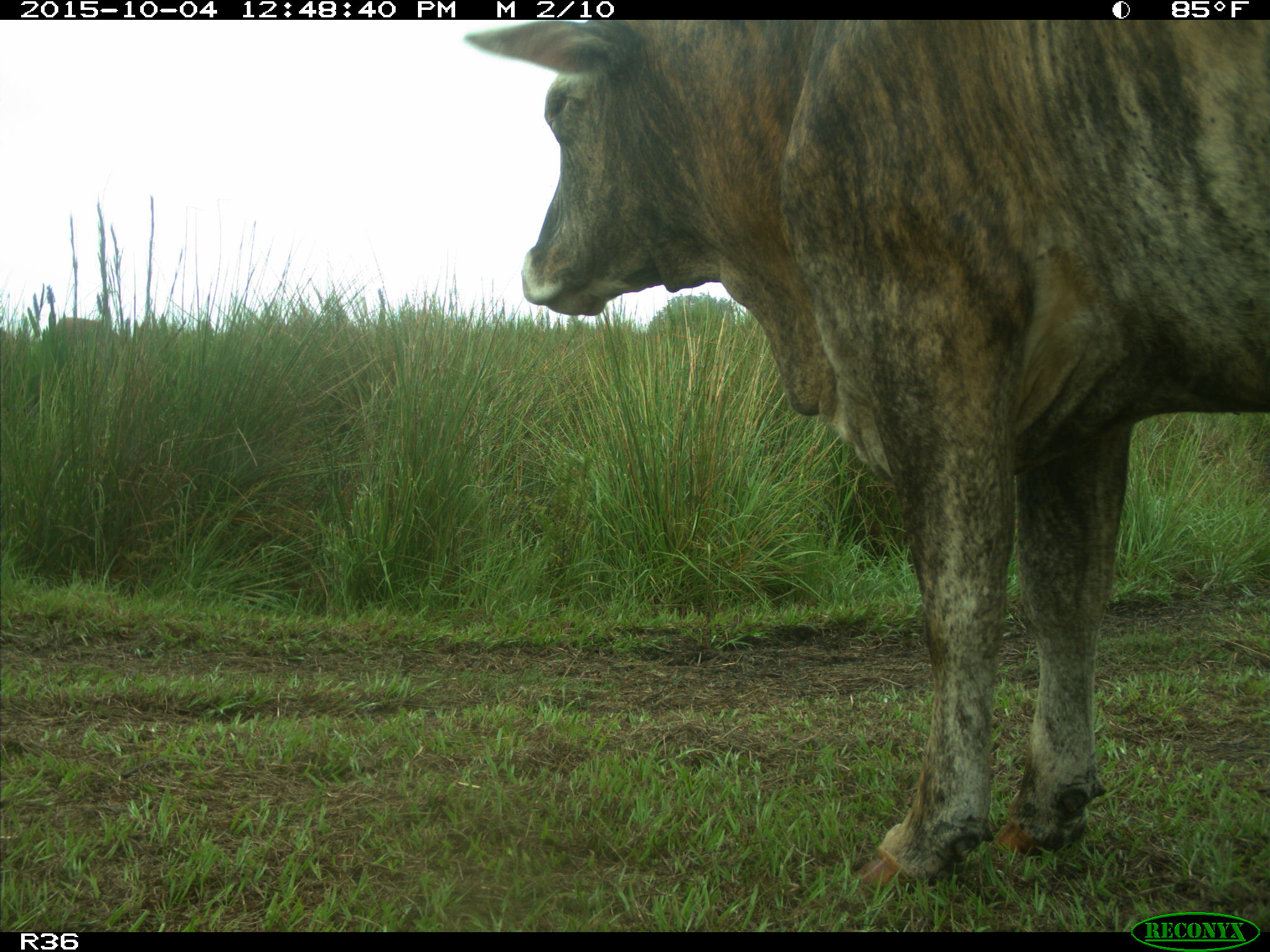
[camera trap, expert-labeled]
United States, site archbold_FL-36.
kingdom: Animalia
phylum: Chordata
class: Mammalia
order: Artiodactyla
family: Bovidae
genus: Bos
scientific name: Bos taurus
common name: domestic cow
Bos taurus (domestic cow).